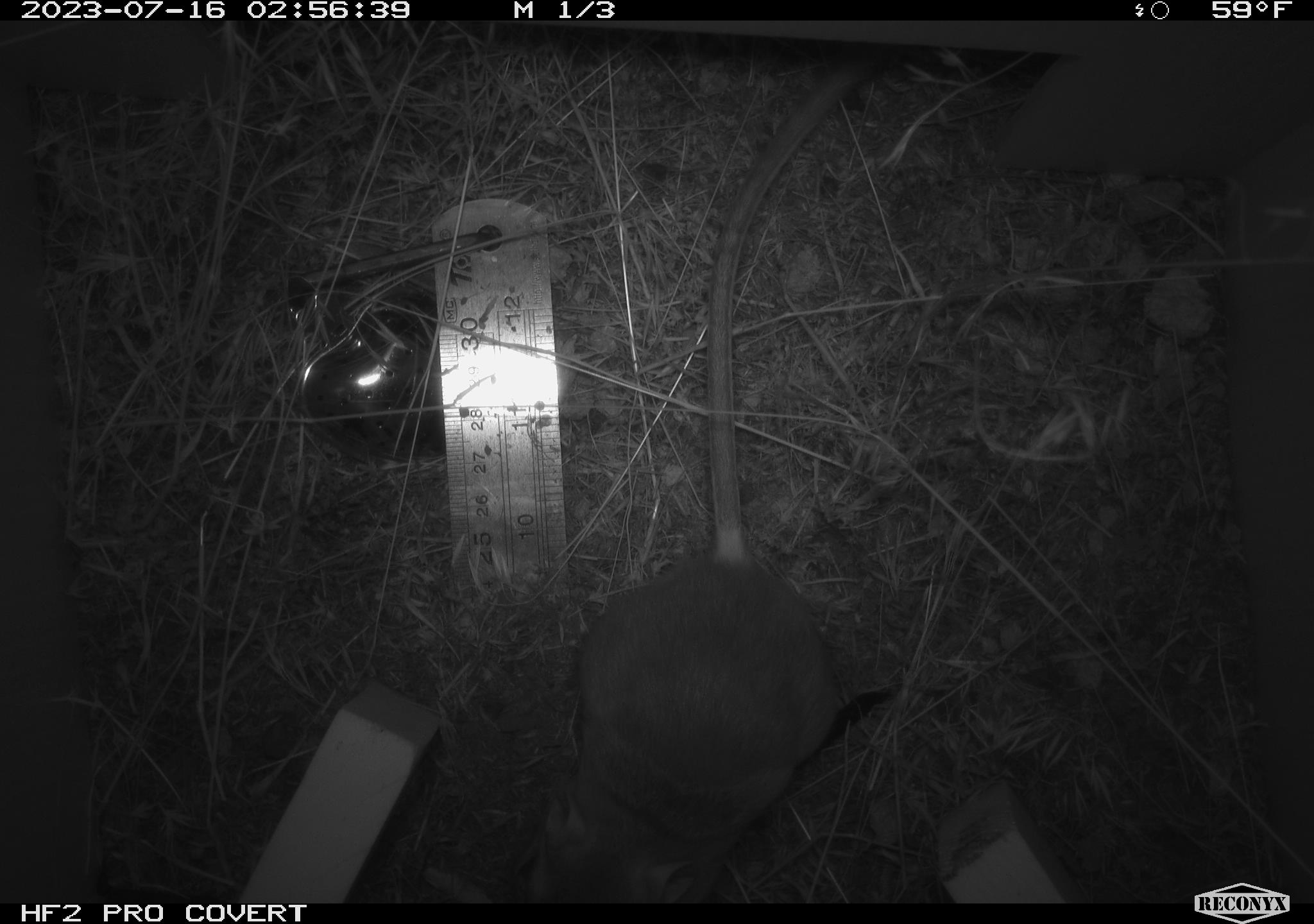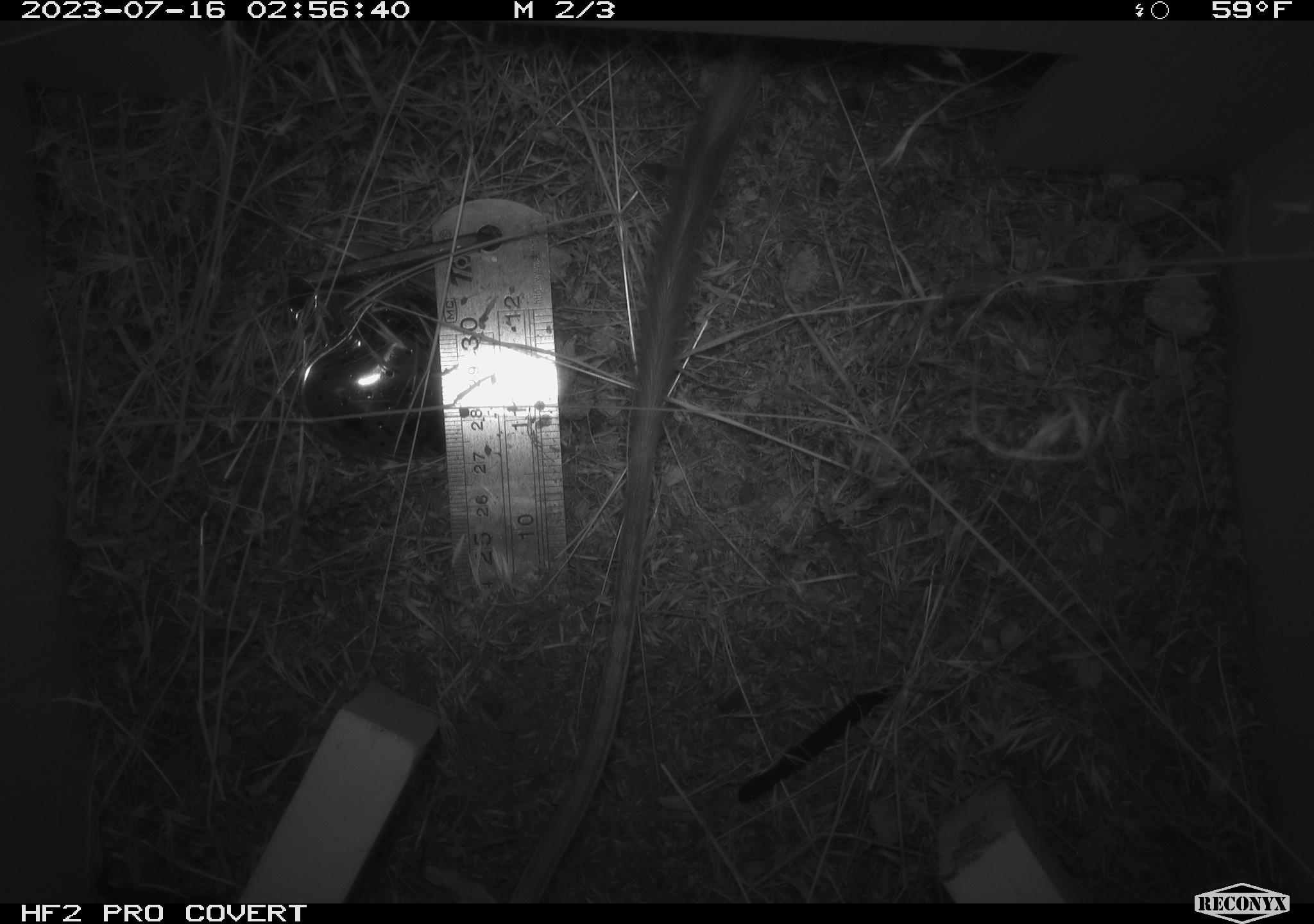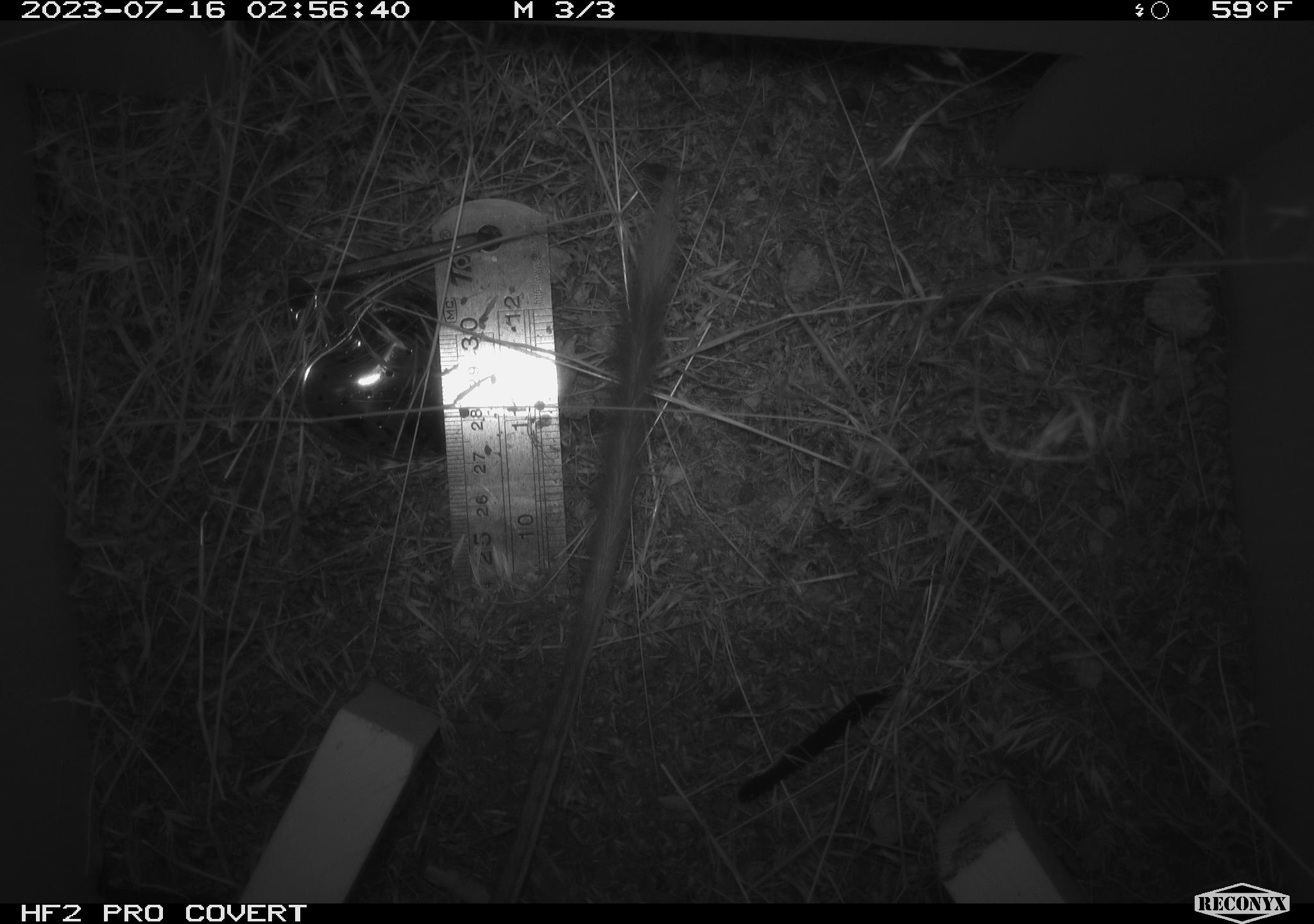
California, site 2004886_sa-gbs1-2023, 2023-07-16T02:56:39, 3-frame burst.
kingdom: Animalia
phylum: Chordata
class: Mammalia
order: Rodentia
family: Heteromyidae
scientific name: Heteromyidae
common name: kangaroo rats and pocket mice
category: heteromyidae family